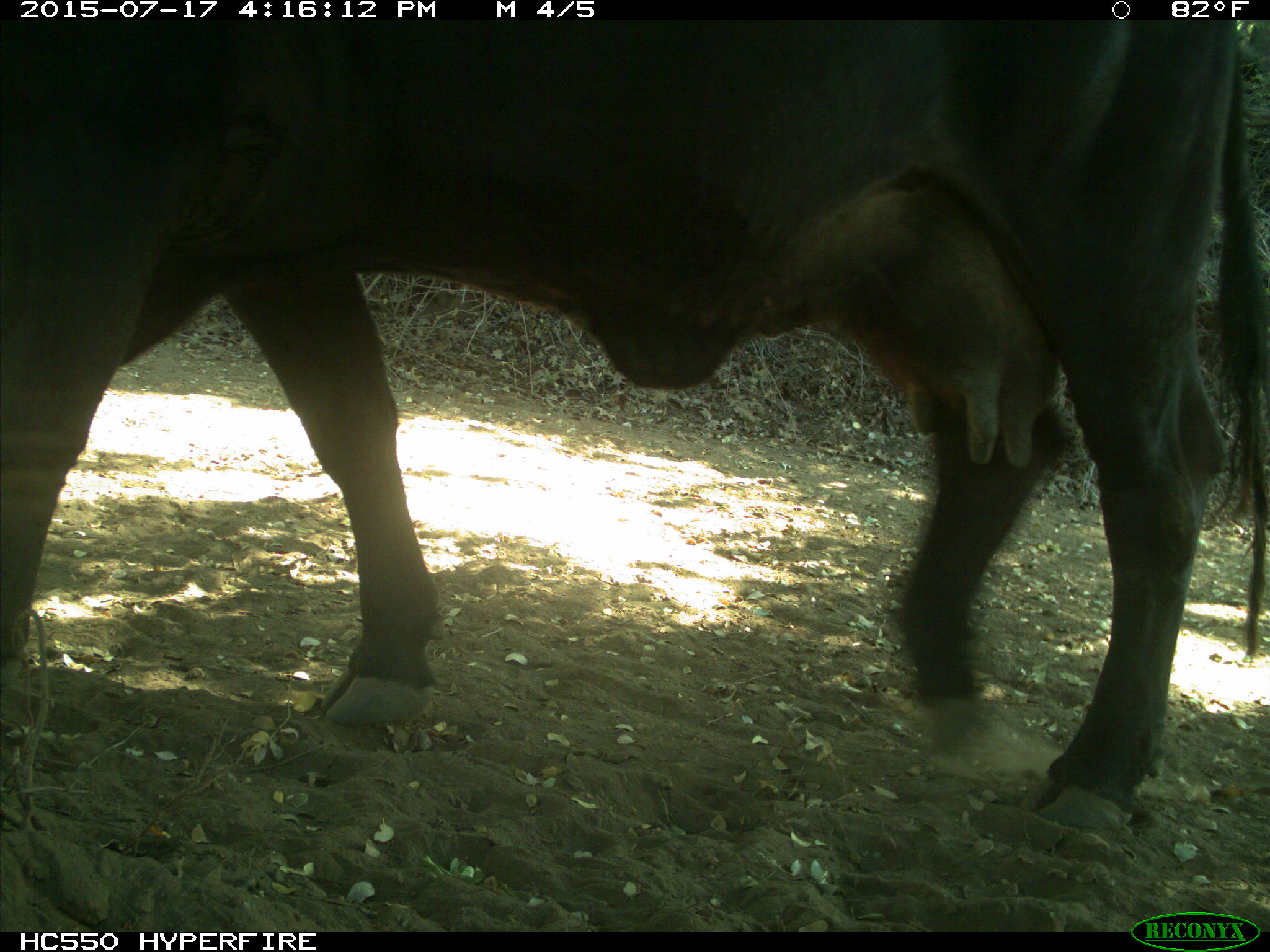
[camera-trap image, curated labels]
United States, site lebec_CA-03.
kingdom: Animalia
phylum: Chordata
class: Mammalia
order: Artiodactyla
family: Bovidae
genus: Bos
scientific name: Bos taurus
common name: domestic cow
Bos taurus (domestic cow).